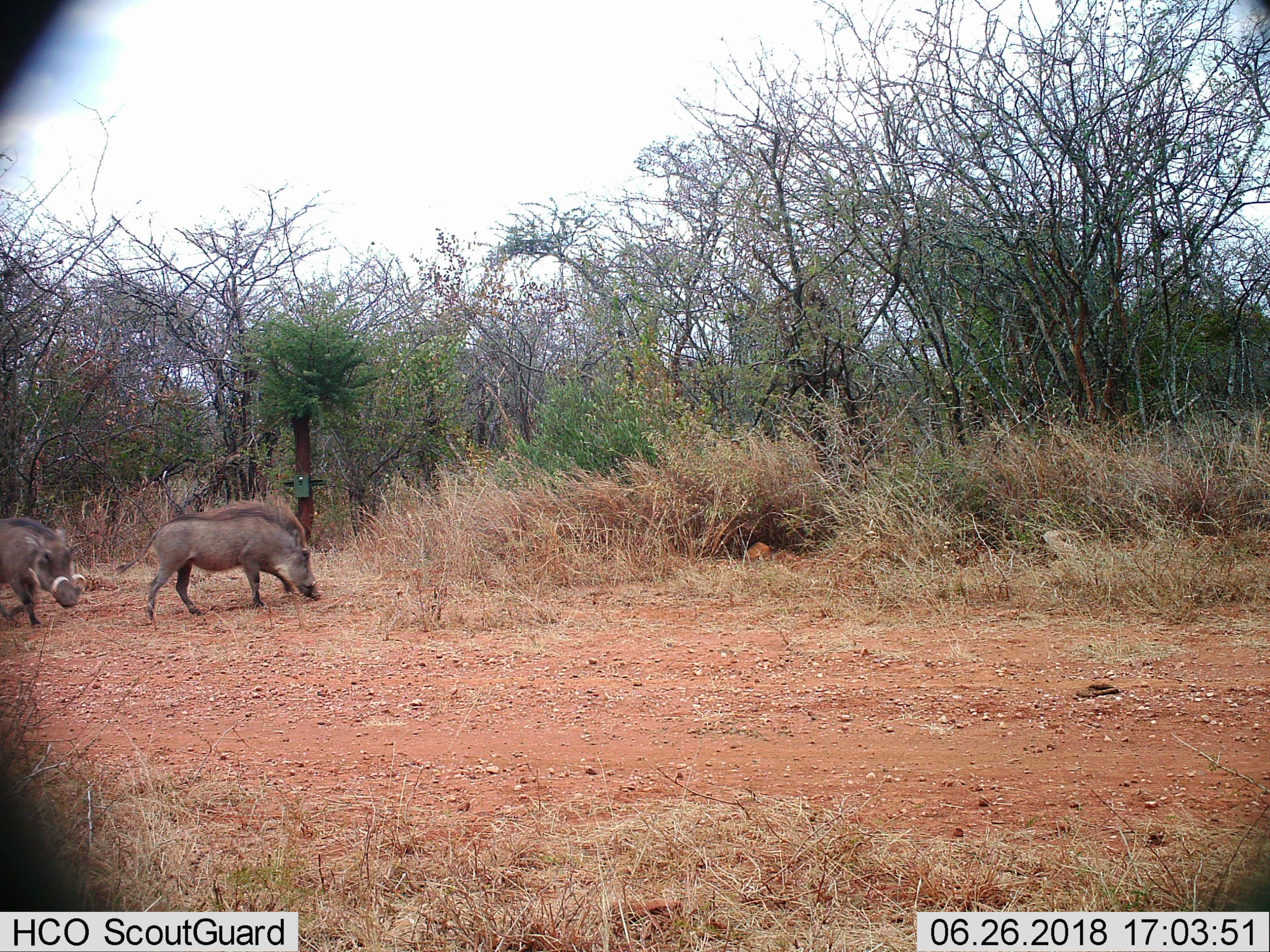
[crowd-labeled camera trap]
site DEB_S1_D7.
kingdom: Animalia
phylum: Chordata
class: Mammalia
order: Artiodactyla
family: Suidae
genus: Phacochoerus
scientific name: Phacochoerus africanus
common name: warthog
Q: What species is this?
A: Warthog (Phacochoerus africanus).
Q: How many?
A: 2.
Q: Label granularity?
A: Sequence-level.